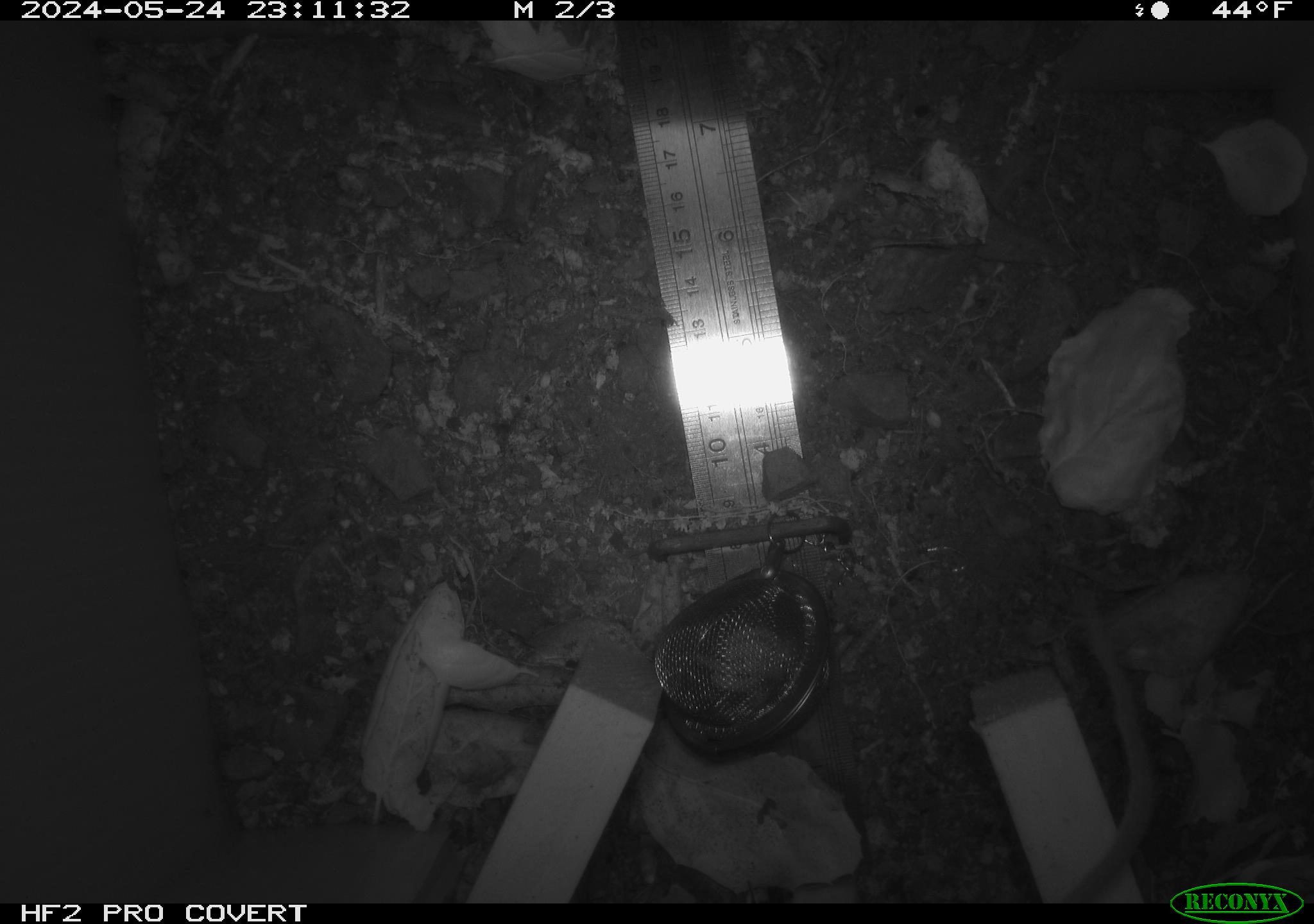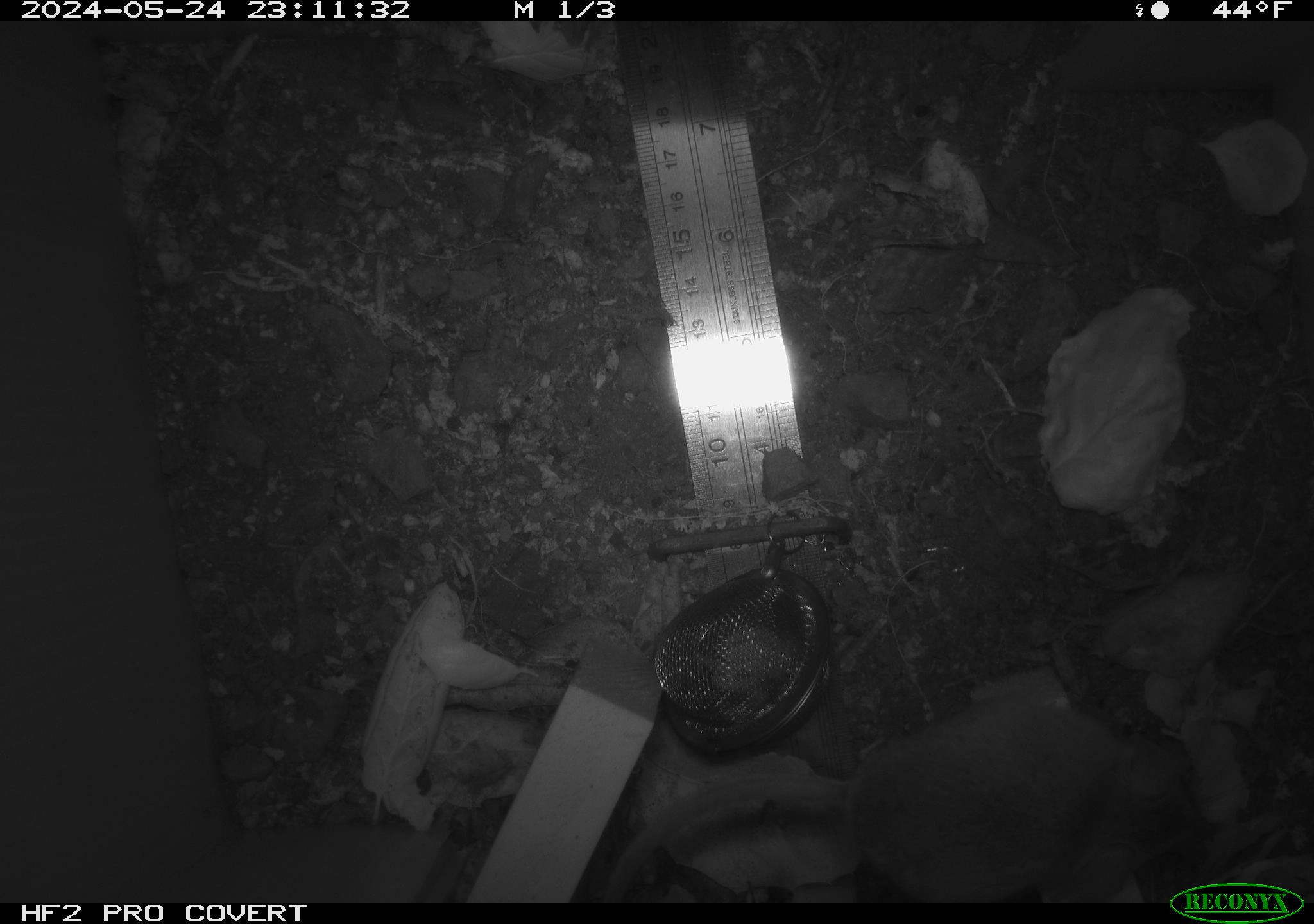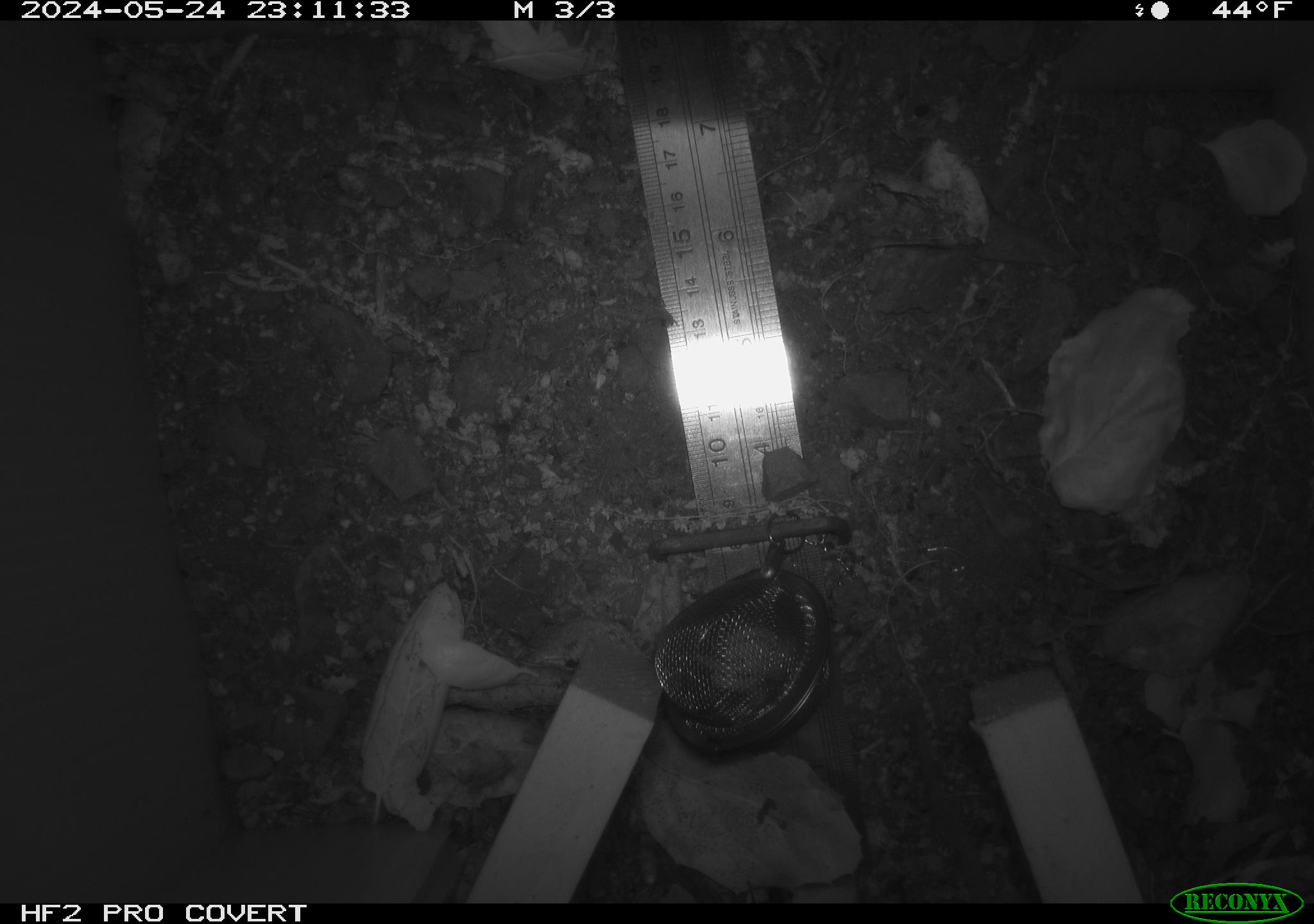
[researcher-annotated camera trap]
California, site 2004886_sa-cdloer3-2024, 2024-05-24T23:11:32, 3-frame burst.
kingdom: Animalia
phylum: Chordata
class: Mammalia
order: Rodentia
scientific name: Rodentia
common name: rodent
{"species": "rodent (Rodentia)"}